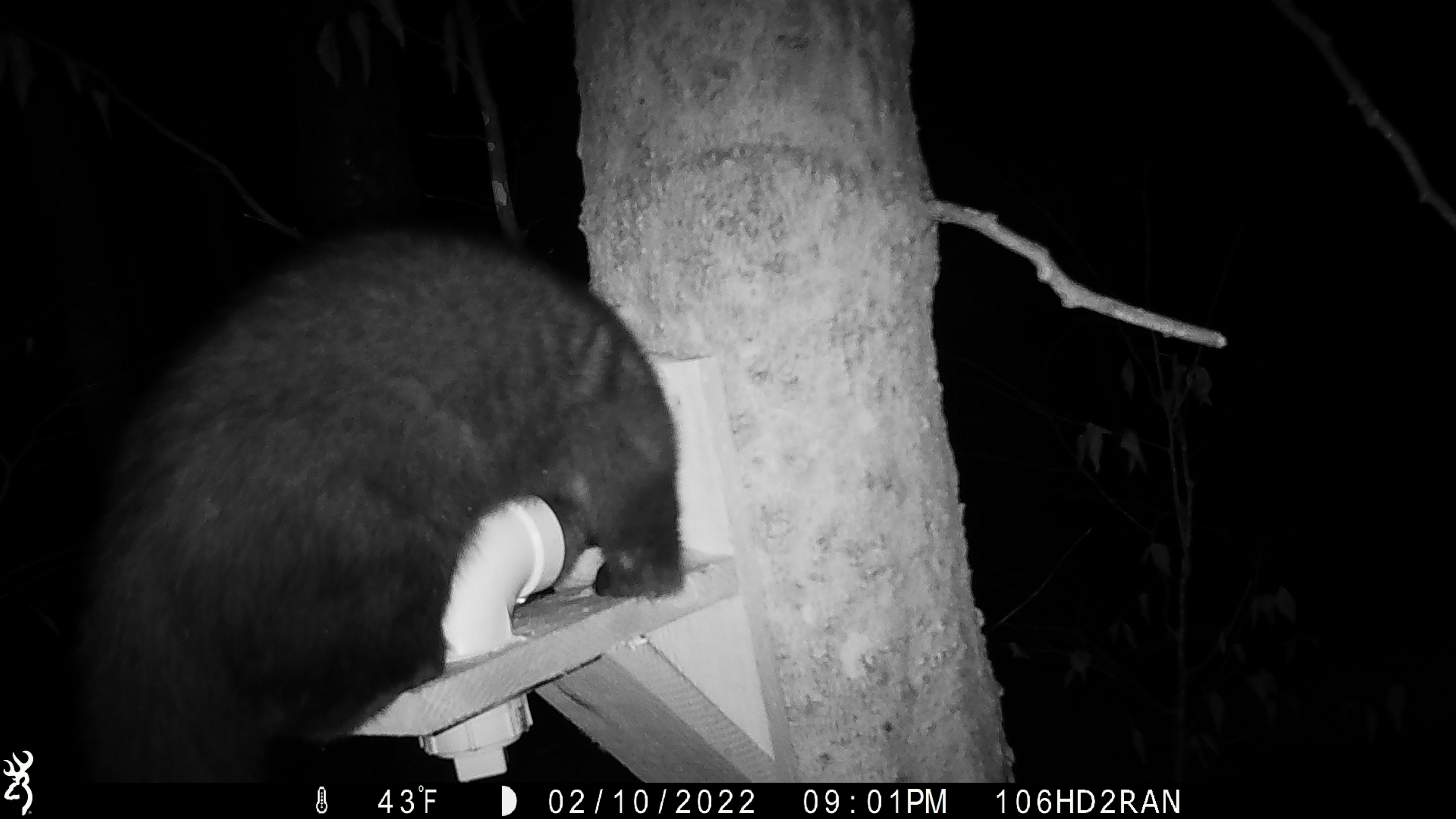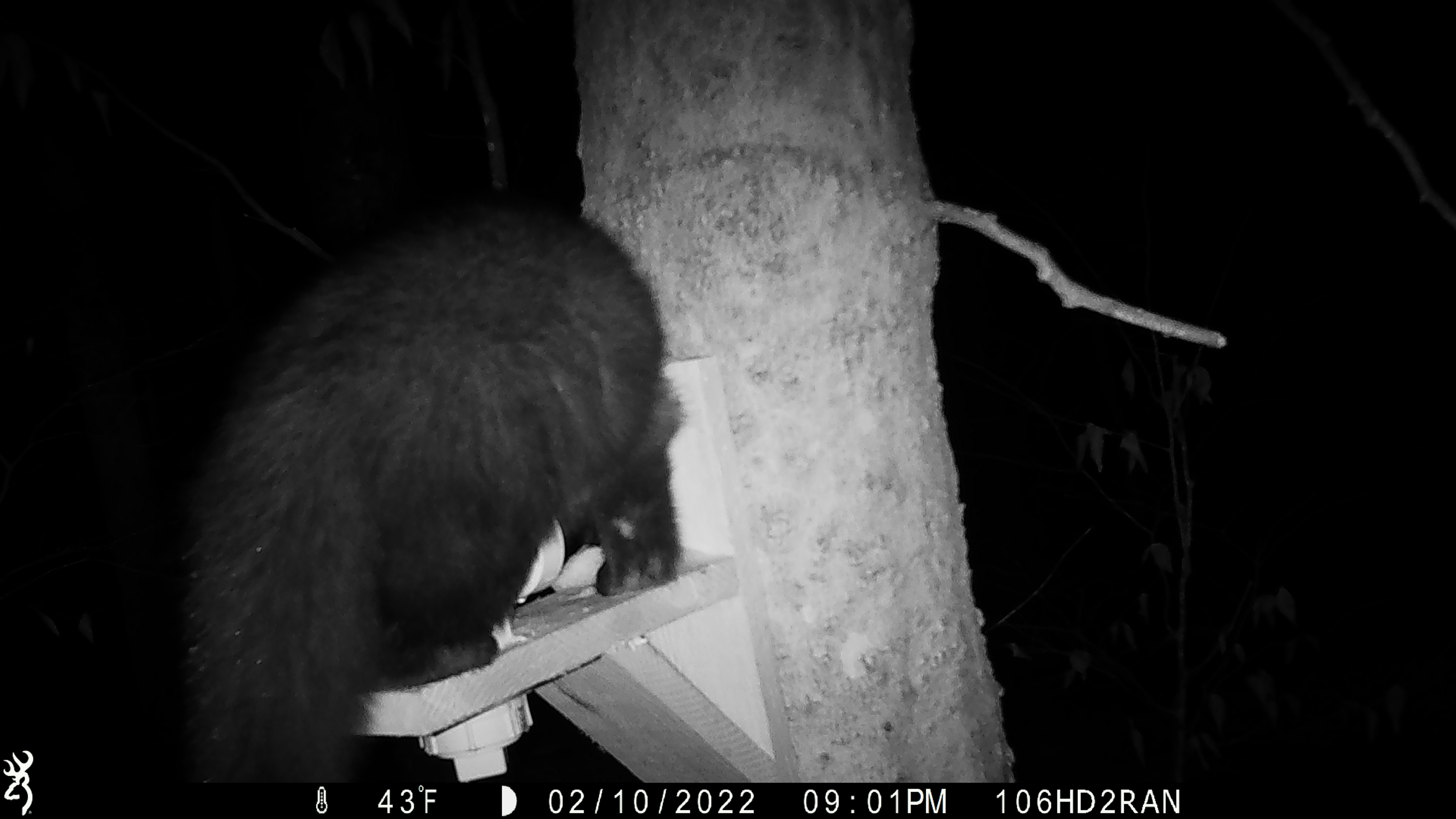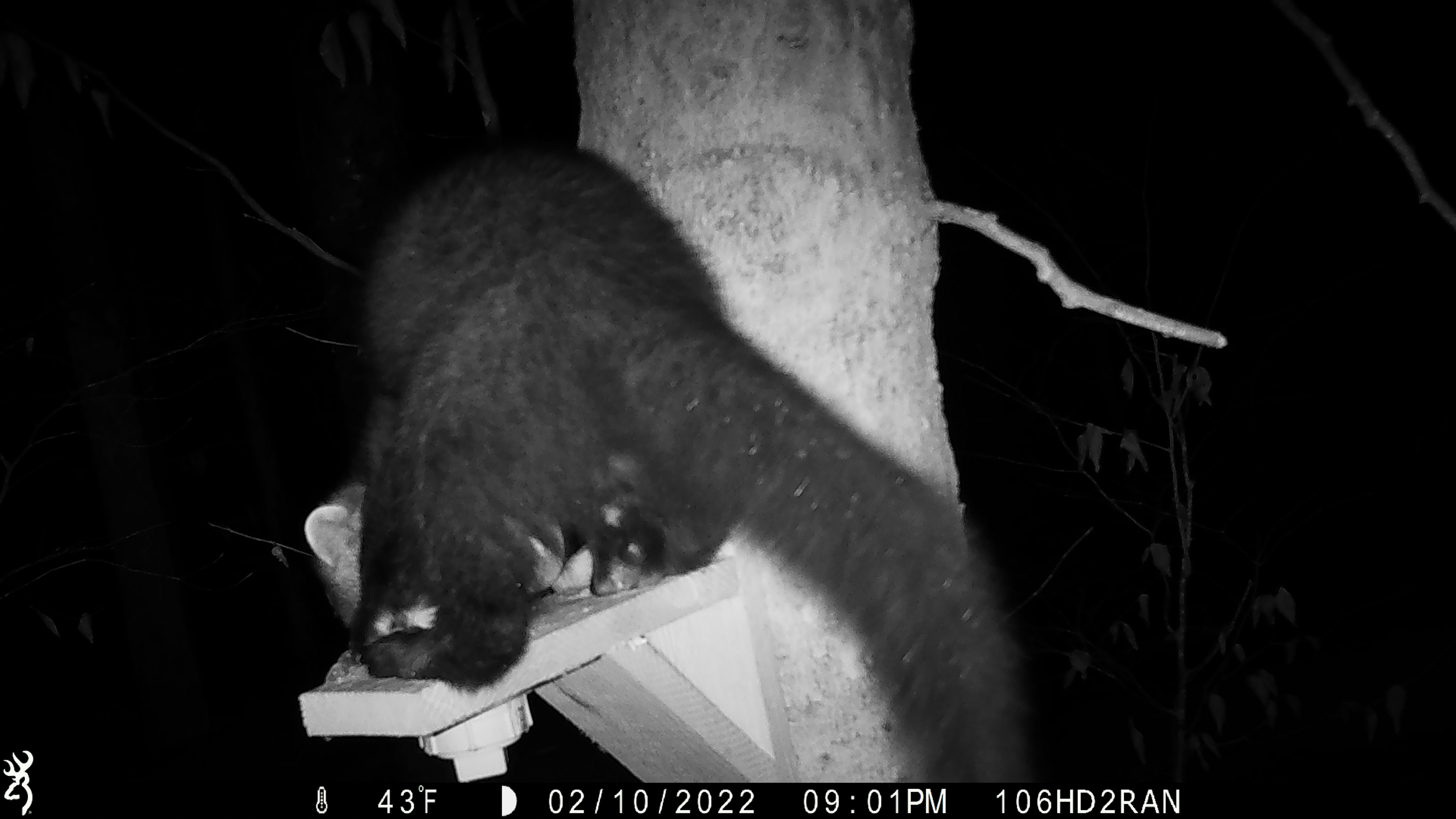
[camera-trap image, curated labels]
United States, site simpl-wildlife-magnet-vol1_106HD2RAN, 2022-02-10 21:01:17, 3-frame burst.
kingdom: Animalia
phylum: Chordata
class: Mammalia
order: Carnivora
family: Mustelidae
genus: Pekania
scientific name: Pekania pennanti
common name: fisher